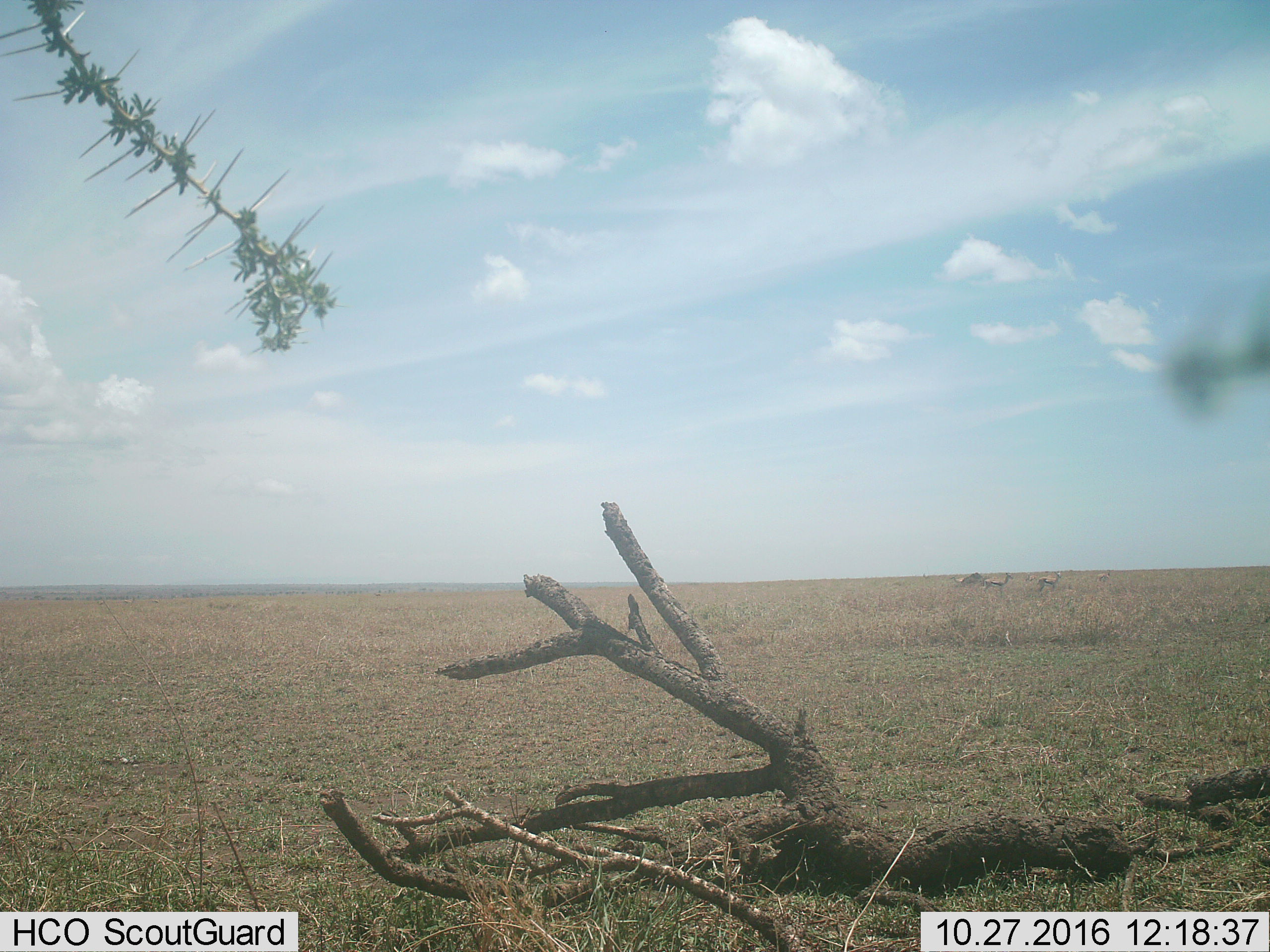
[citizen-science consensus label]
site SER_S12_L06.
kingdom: Animalia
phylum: Chordata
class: Mammalia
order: Artiodactyla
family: Bovidae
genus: Eudorcas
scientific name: Eudorcas thomsonii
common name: thomson's gazelle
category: gazellethomsons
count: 4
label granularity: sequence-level